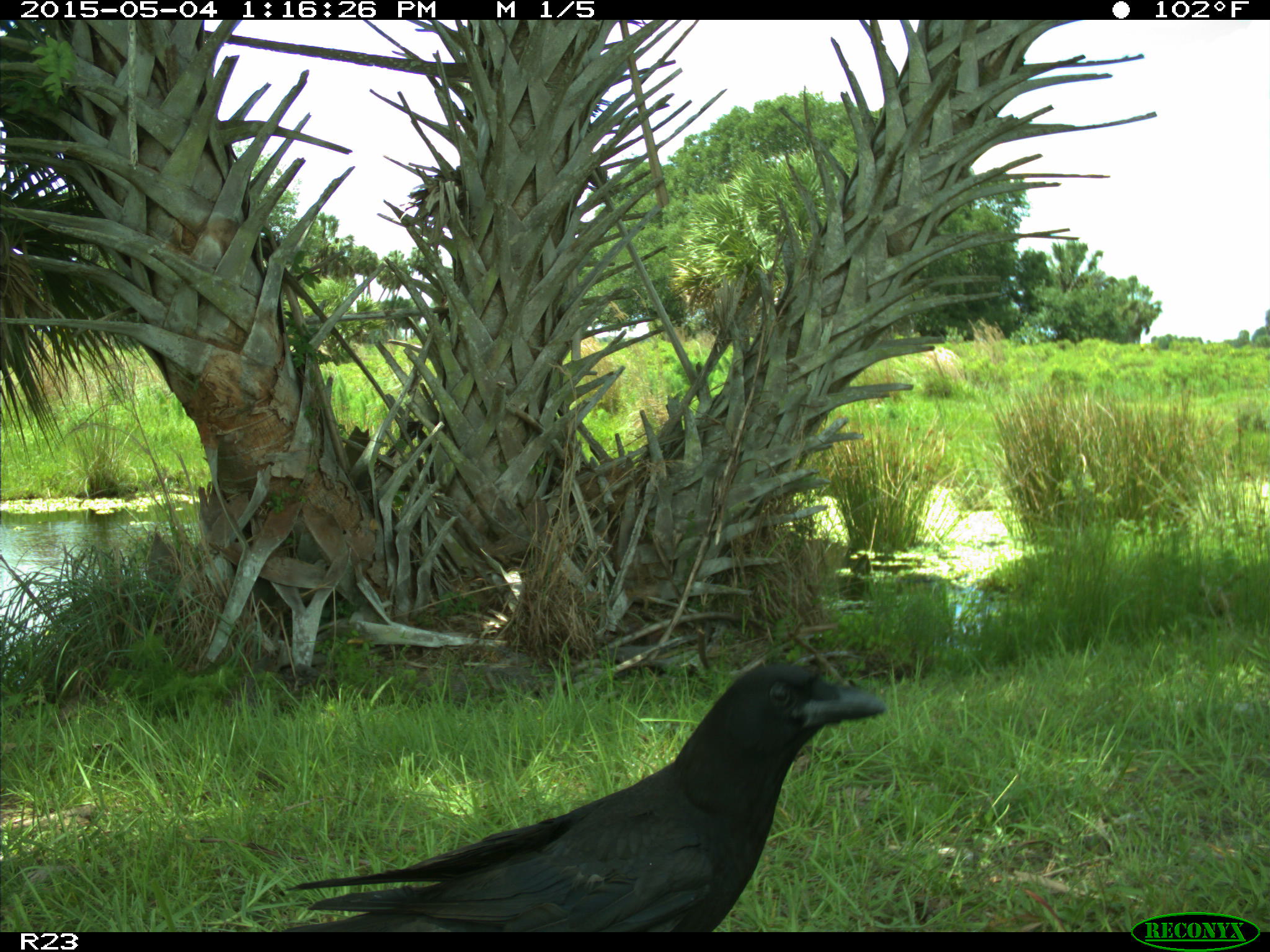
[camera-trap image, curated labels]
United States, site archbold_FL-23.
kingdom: Animalia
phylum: Chordata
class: Mammalia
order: Artiodactyla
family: Bovidae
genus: Bos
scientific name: Bos taurus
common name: domestic cow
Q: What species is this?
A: Bos taurus (domestic cow).